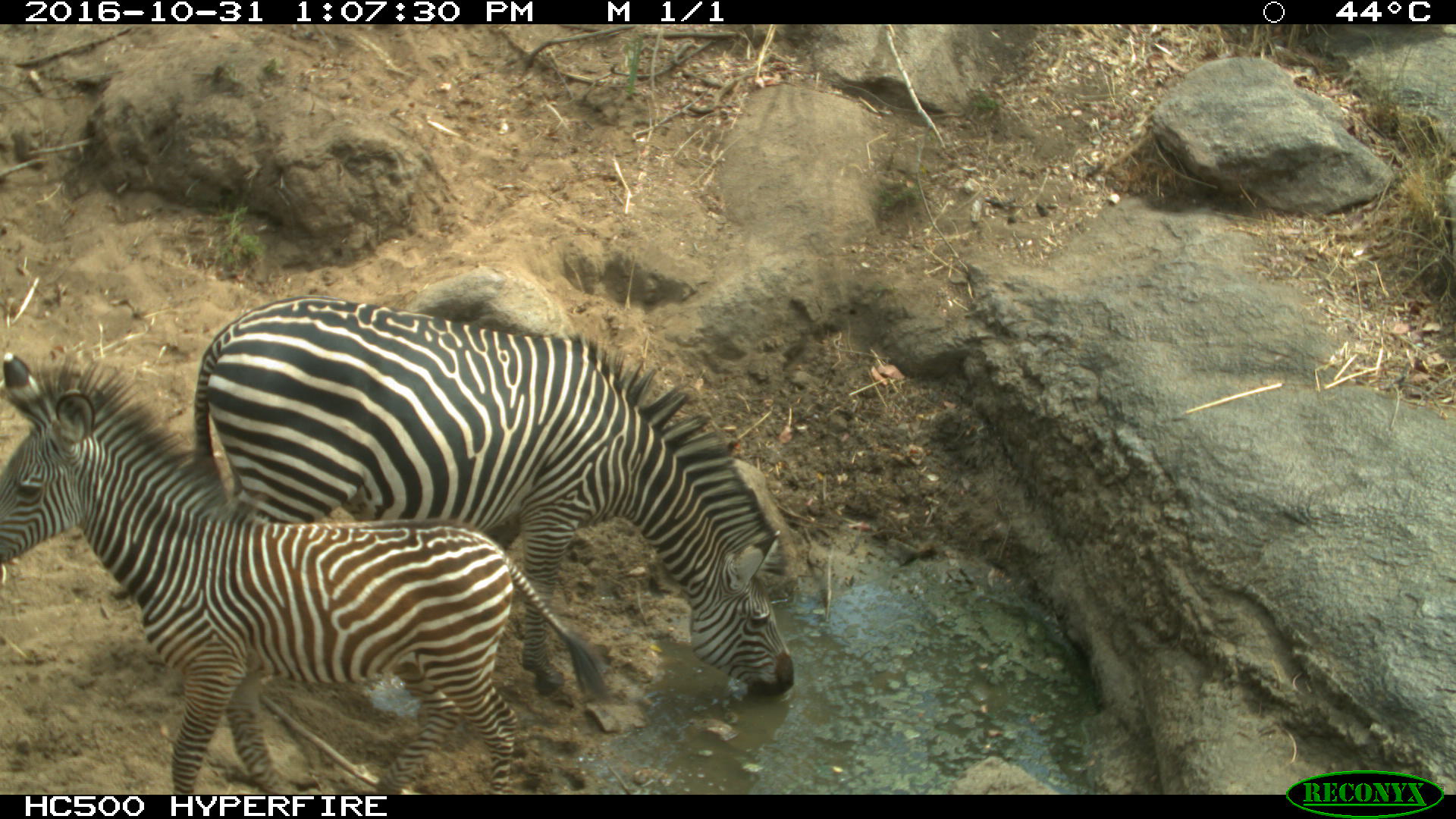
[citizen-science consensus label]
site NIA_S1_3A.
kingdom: Animalia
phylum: Chordata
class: Mammalia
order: Perissodactyla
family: Equidae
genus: Equus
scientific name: Equus quagga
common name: plains zebra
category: zebraplains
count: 2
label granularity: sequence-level